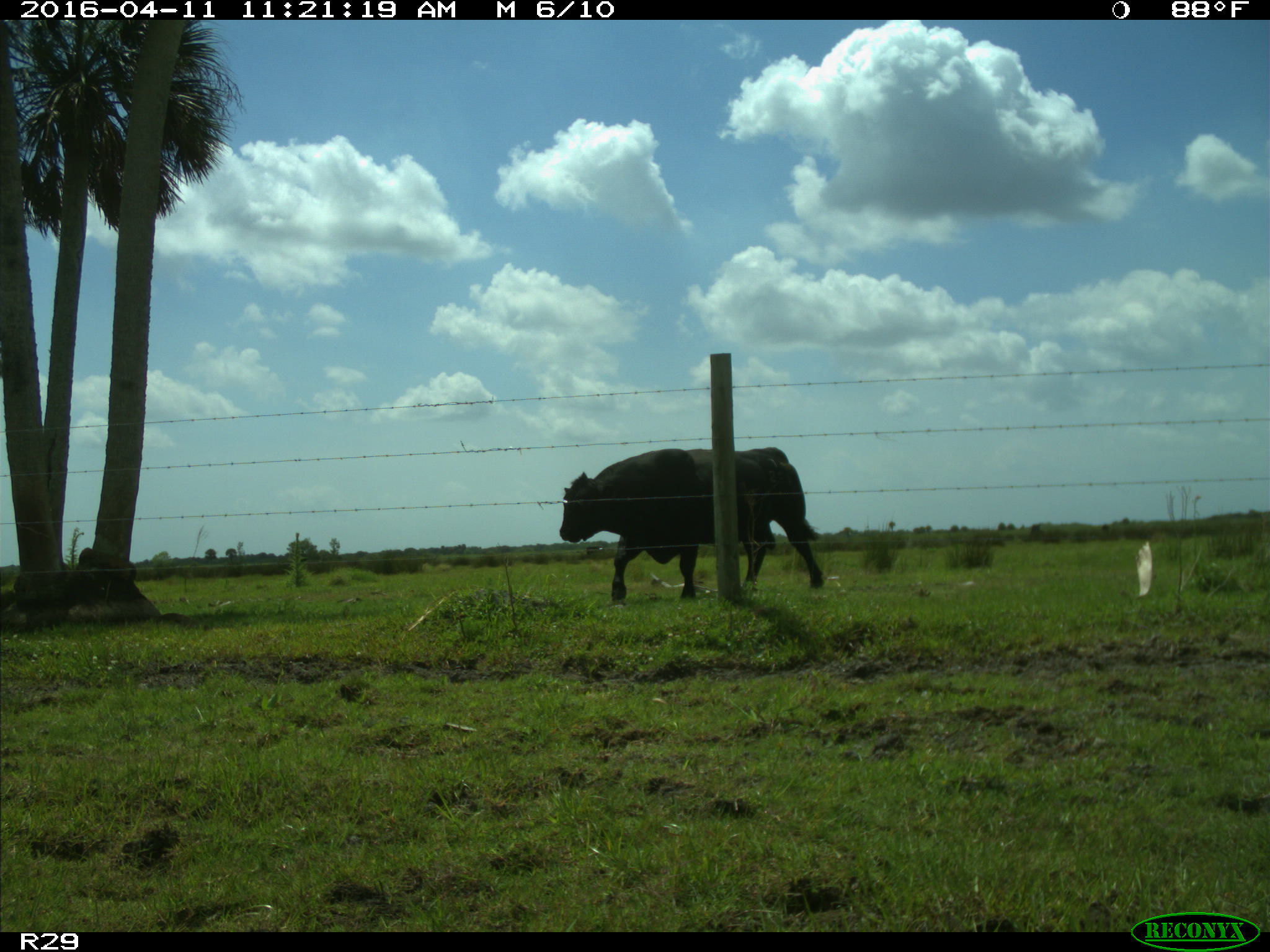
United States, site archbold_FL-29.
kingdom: Animalia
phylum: Chordata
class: Mammalia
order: Artiodactyla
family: Bovidae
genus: Bos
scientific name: Bos taurus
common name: domestic cow